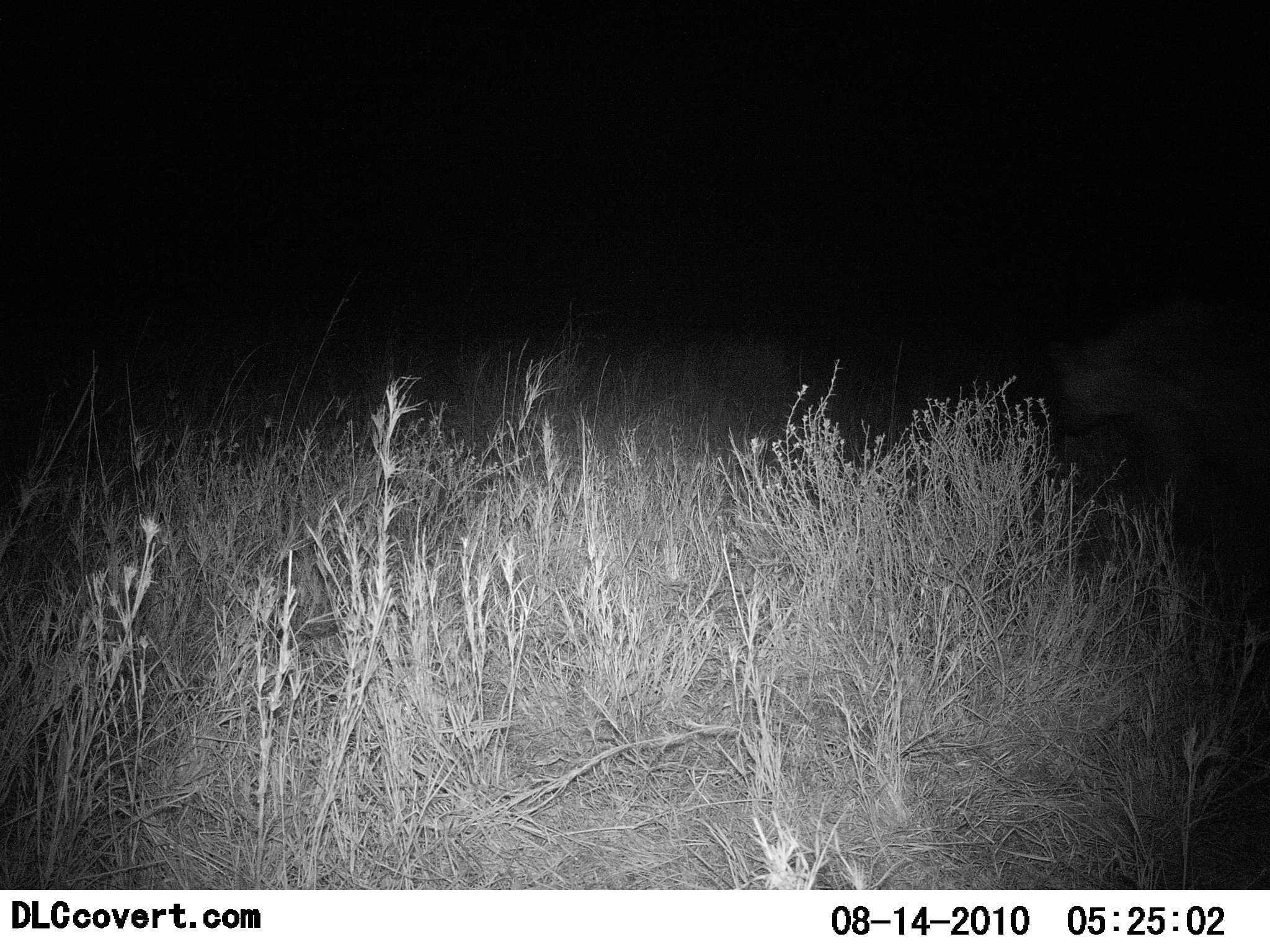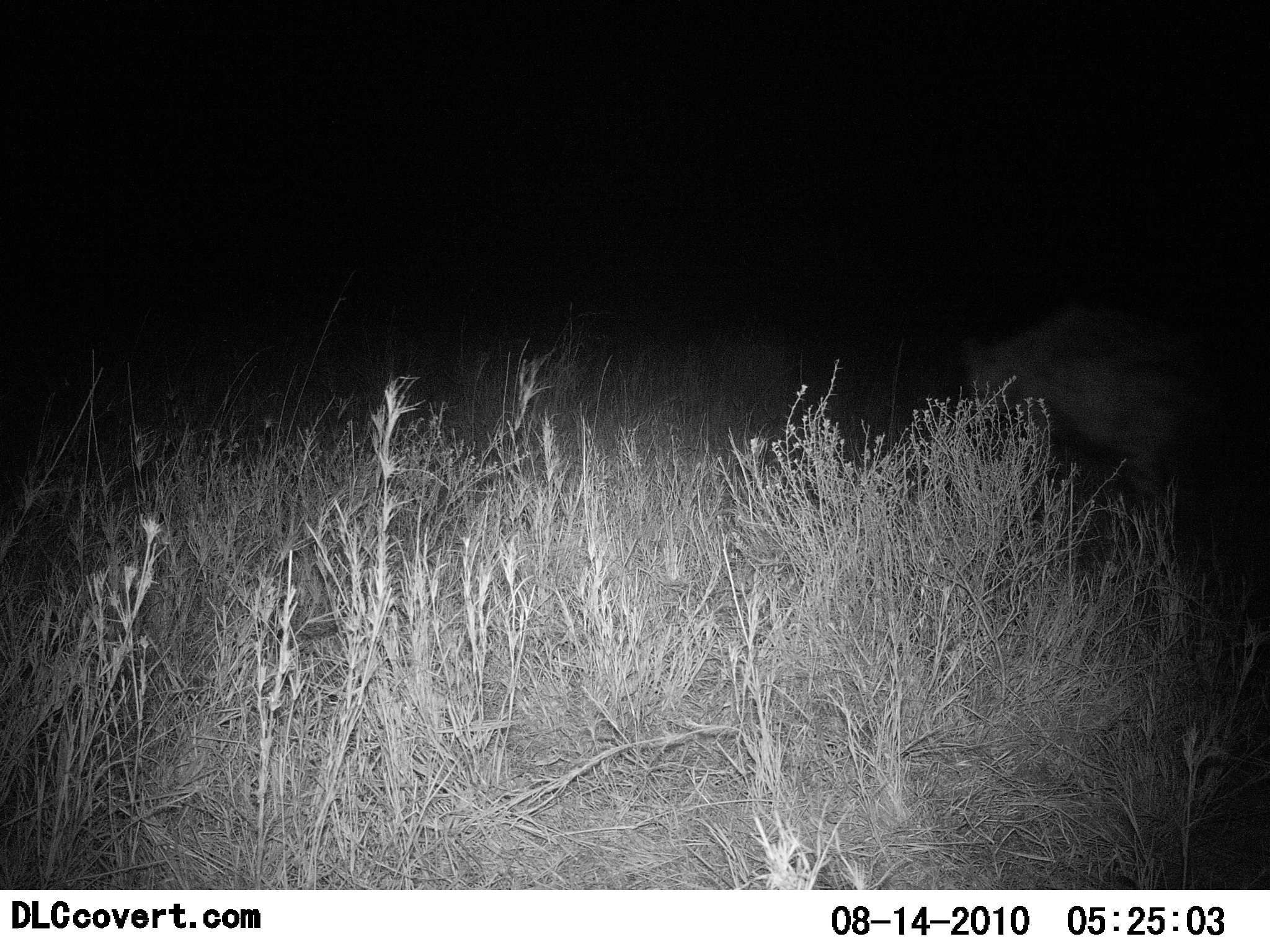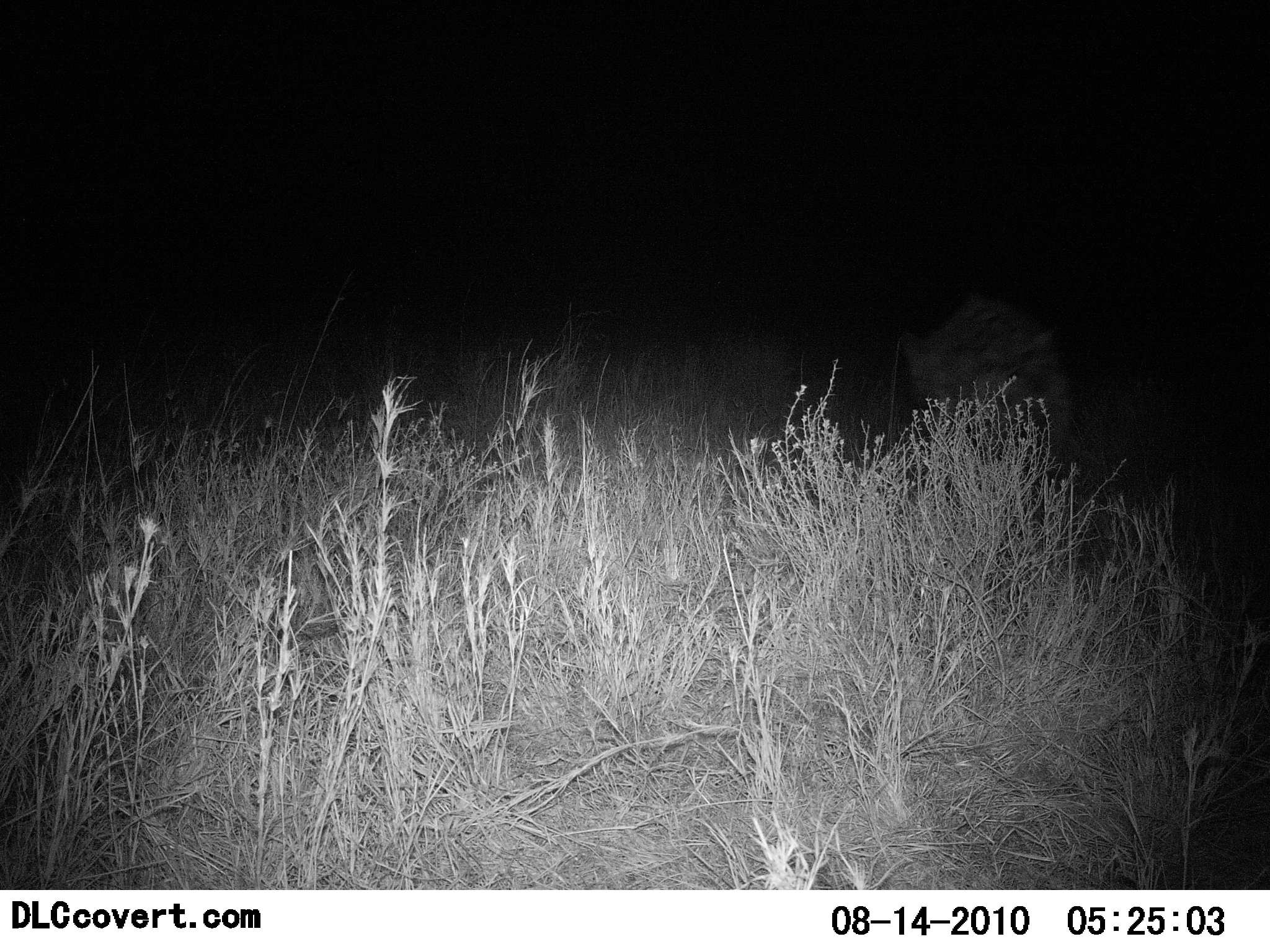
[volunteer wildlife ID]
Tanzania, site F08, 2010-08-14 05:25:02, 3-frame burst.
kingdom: Animalia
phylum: Chordata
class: Mammalia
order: Carnivora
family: Hyaenidae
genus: Crocuta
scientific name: Crocuta crocuta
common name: spotted hyena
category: hyenaspotted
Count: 1.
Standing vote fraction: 0%.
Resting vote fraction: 0%.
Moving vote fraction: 100%.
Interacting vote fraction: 0%.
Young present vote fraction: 0%.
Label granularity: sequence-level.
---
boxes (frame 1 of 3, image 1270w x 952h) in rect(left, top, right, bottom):
animal: rect(1047, 288, 1269, 517)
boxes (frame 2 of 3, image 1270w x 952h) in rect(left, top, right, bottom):
animal: rect(962, 301, 1270, 527)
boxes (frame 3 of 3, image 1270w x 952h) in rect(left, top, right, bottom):
animal: rect(899, 295, 1079, 477)